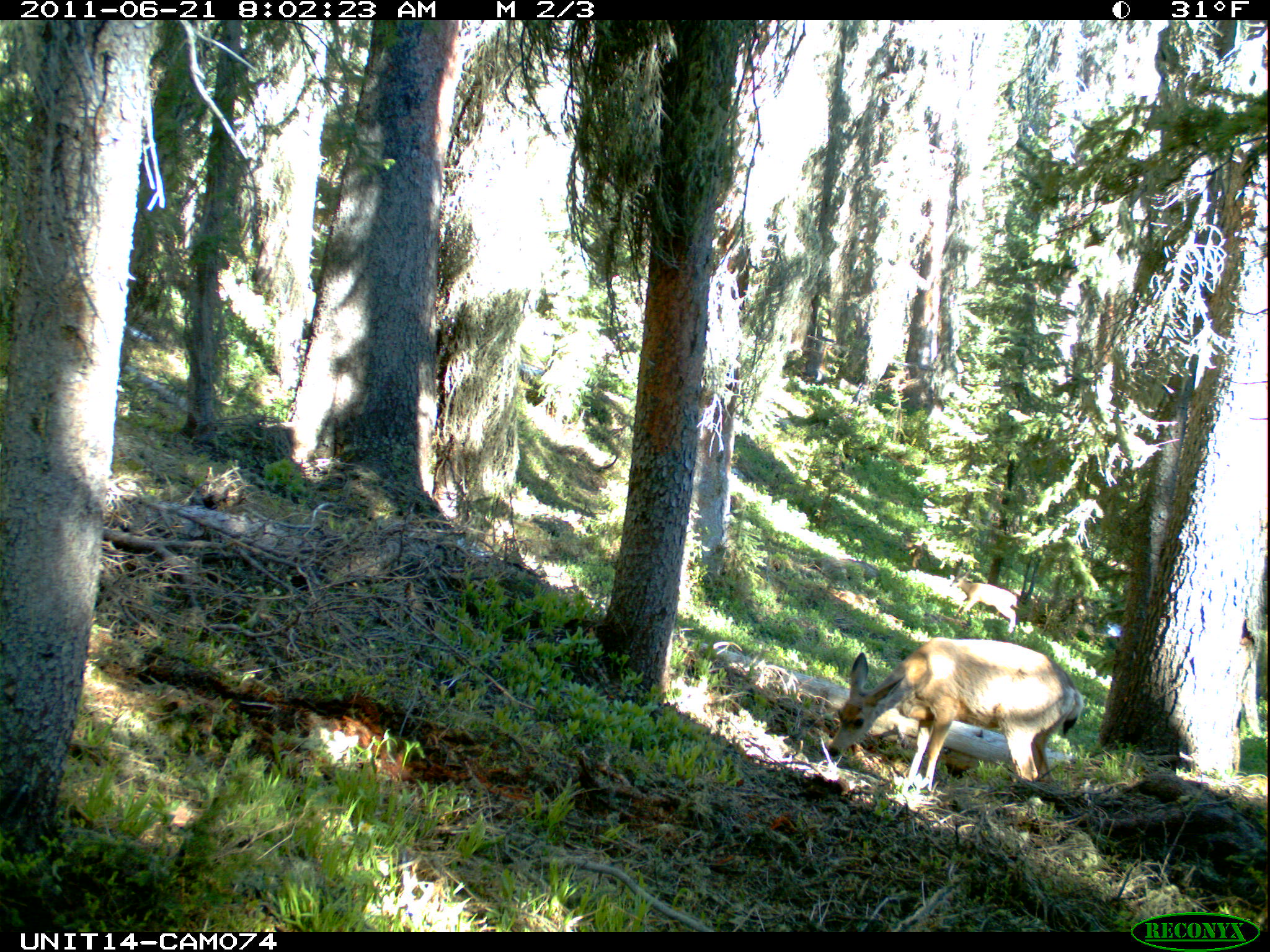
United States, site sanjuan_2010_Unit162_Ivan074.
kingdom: Animalia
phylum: Chordata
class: Mammalia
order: Artiodactyla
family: Cervidae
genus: Odocoileus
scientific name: Odocoileus hemionus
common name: mule deer